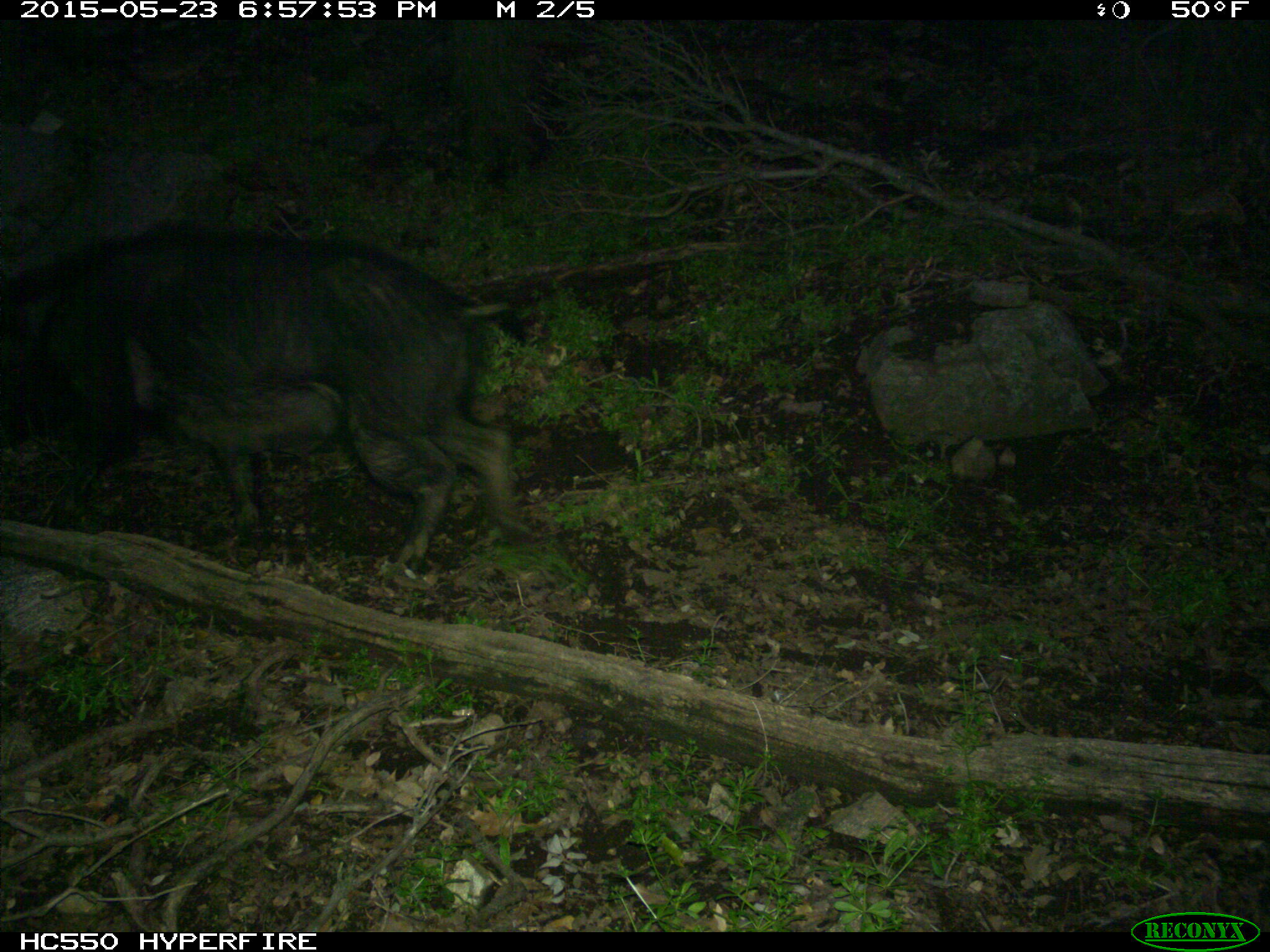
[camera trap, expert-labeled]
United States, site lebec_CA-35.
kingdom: Animalia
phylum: Chordata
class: Mammalia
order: Artiodactyla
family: Suidae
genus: Sus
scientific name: Sus scrofa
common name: wild boar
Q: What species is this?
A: Sus scrofa (wild boar).